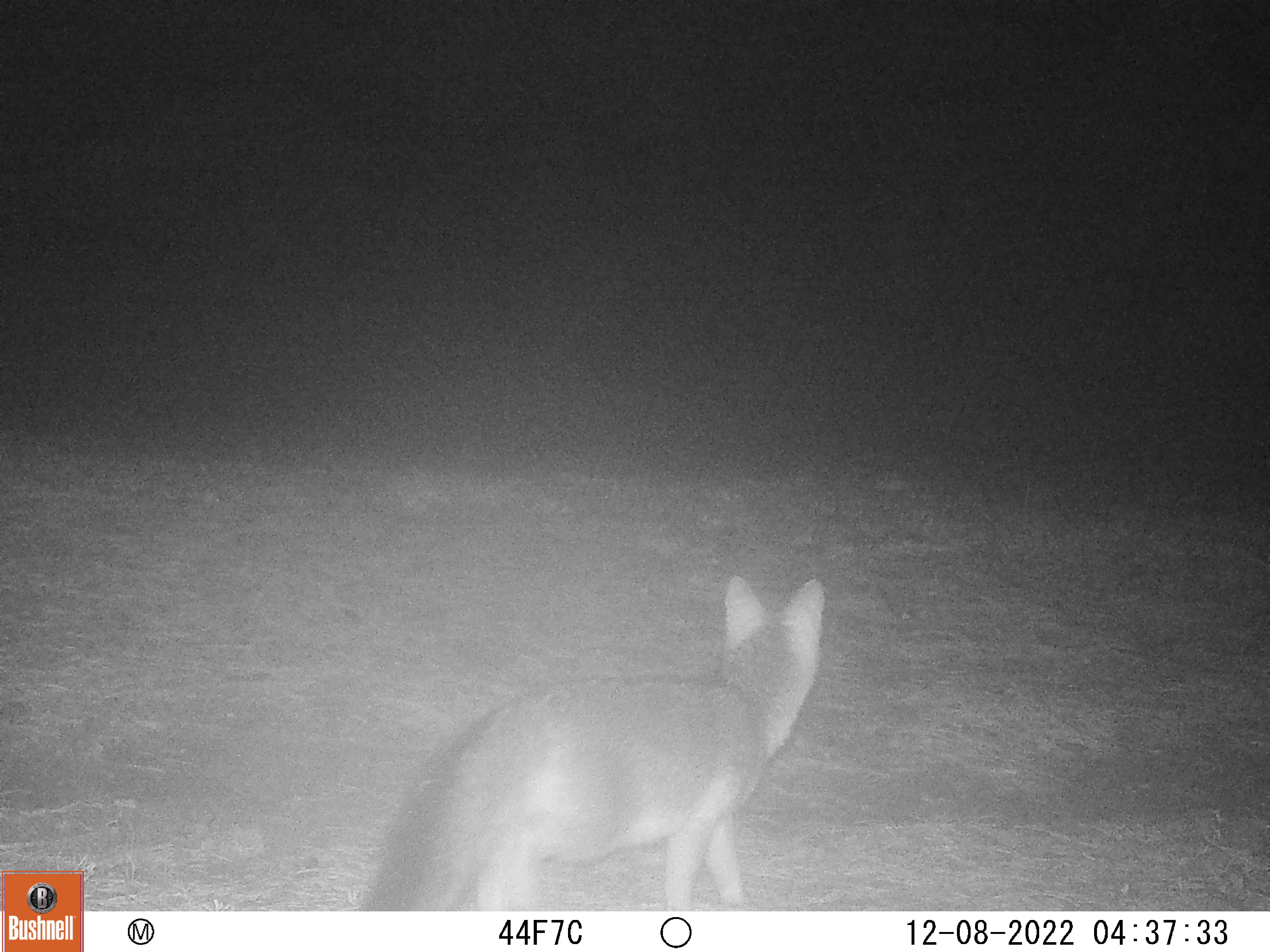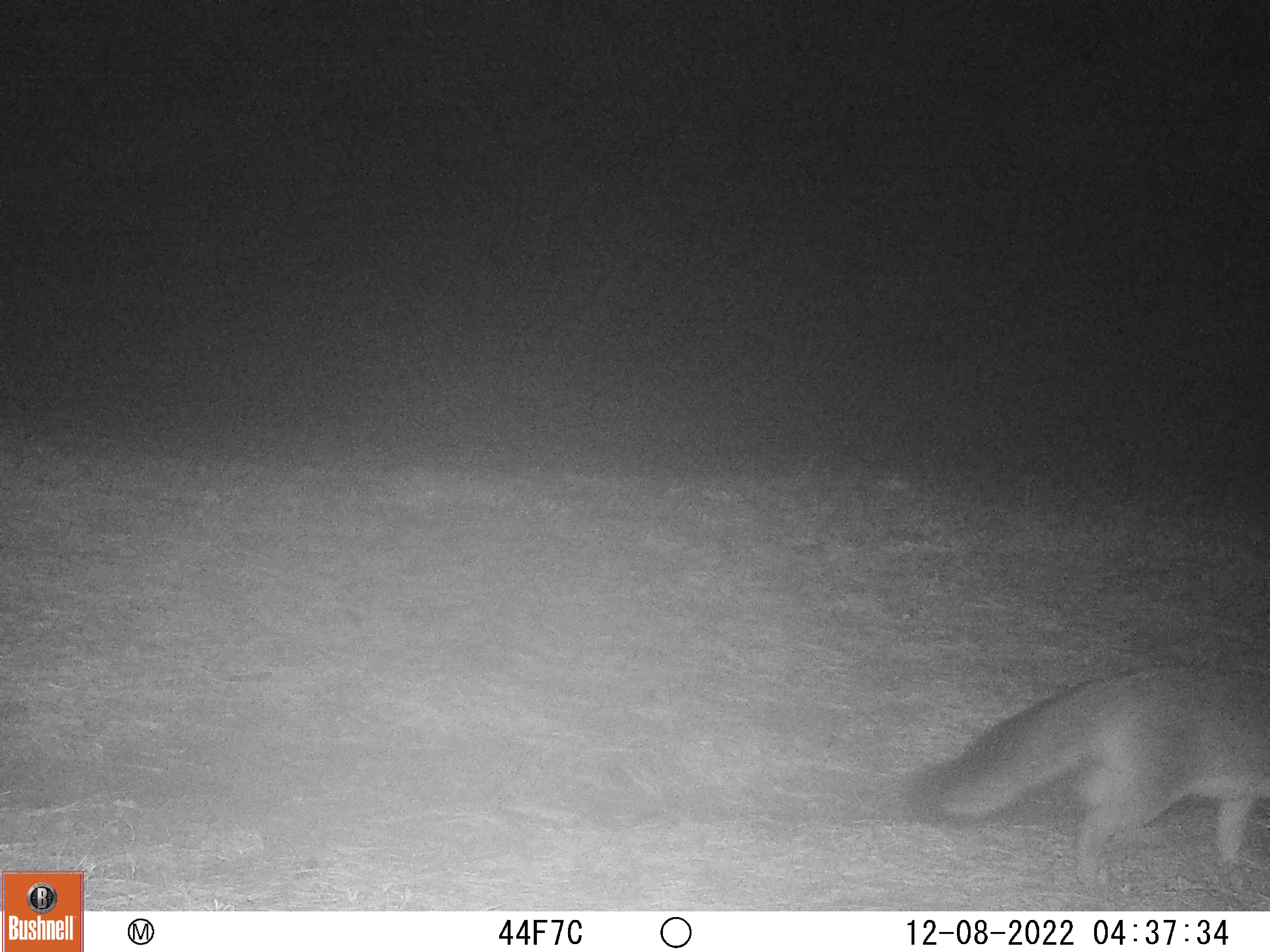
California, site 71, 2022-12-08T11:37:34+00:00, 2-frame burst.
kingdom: Animalia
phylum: Chordata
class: Mammalia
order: Carnivora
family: Canidae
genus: Urocyon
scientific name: Urocyon cinereoargenteus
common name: gray fox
Gray fox (Urocyon cinereoargenteus).